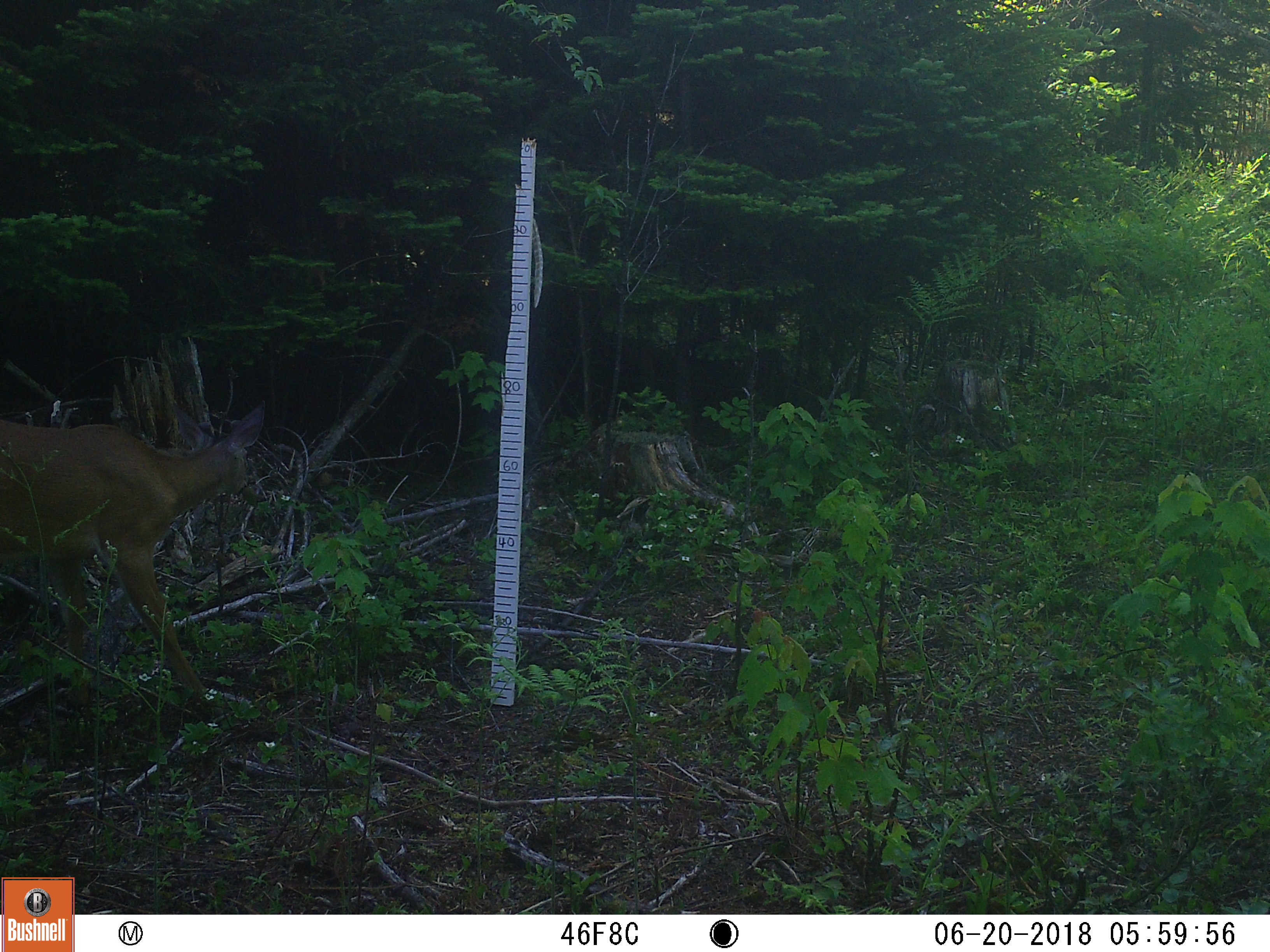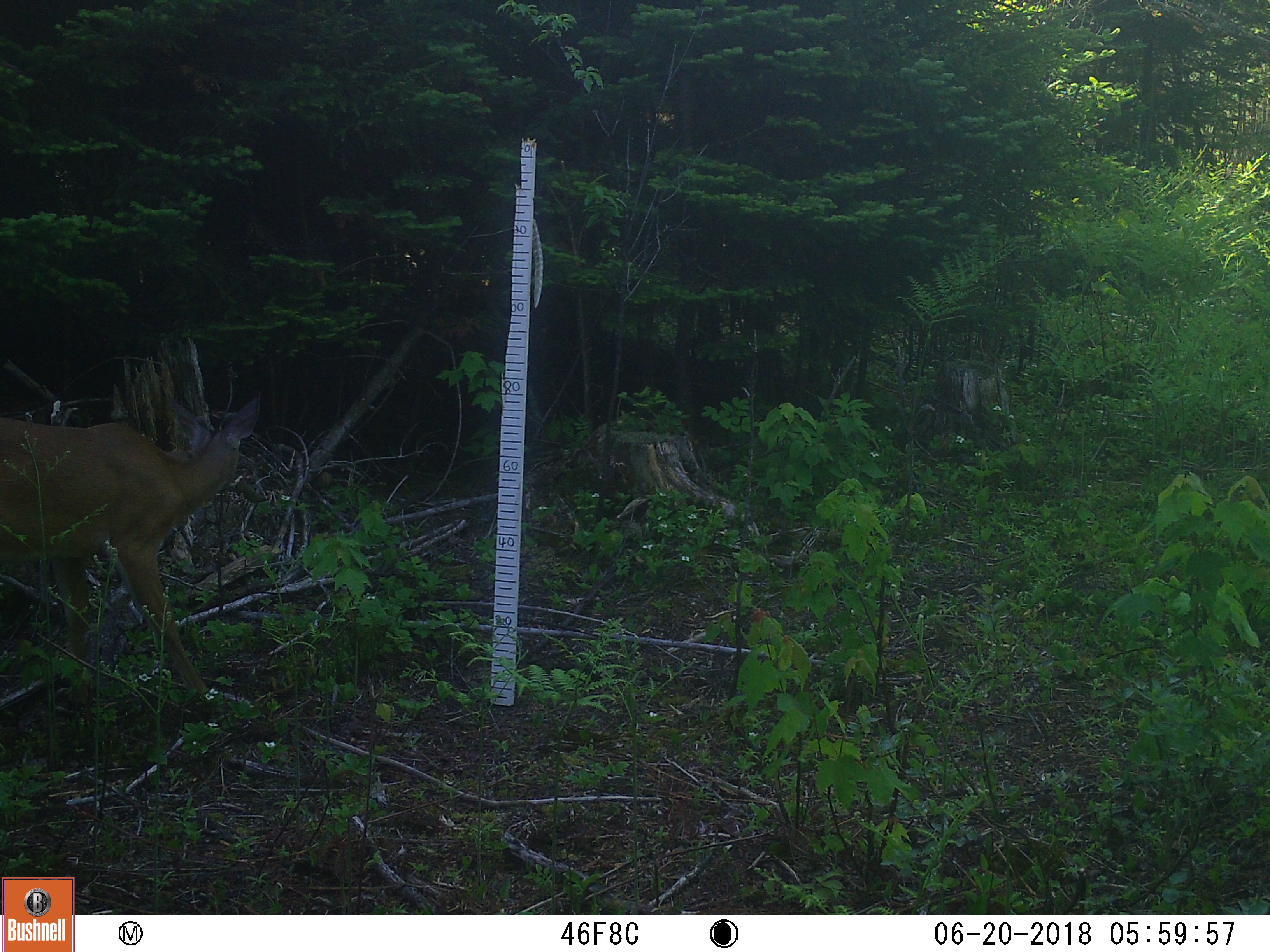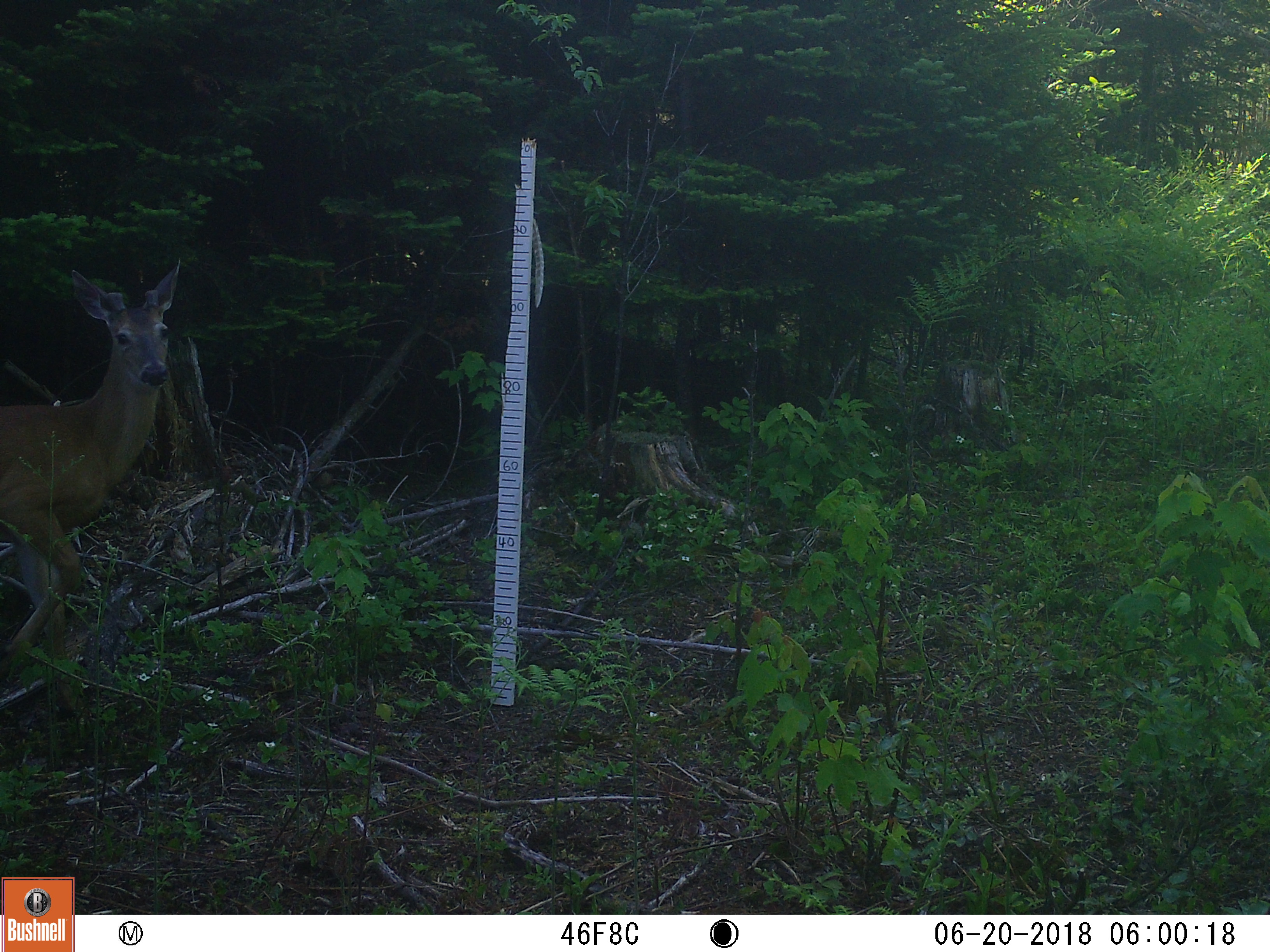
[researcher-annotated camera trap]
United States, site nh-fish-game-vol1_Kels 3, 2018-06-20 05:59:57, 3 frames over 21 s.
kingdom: Animalia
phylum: Chordata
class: Mammalia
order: Artiodactyla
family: Cervidae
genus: Odocoileus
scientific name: Odocoileus virginianus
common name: white-tailed deer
White-tailed deer (Odocoileus virginianus).